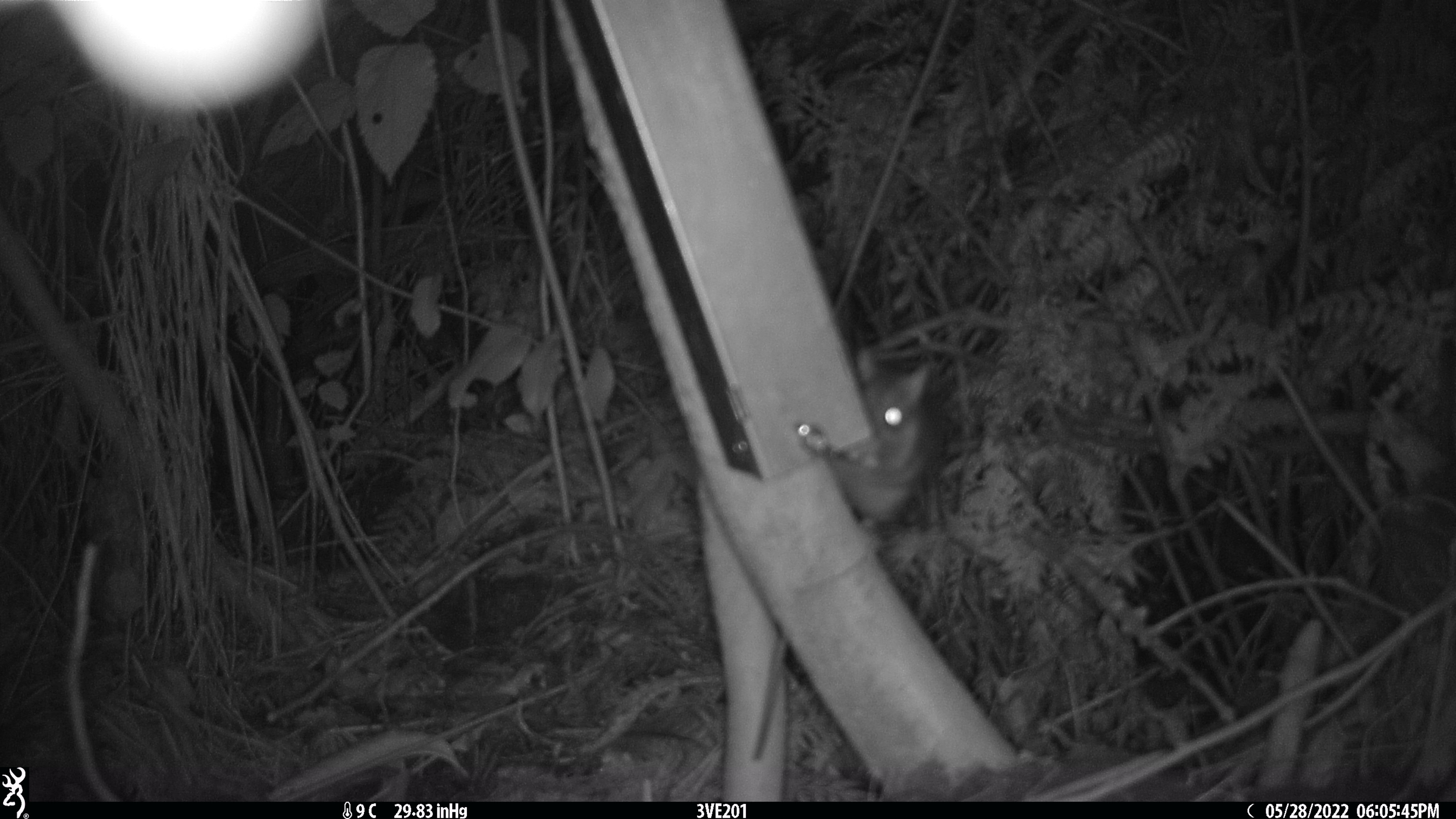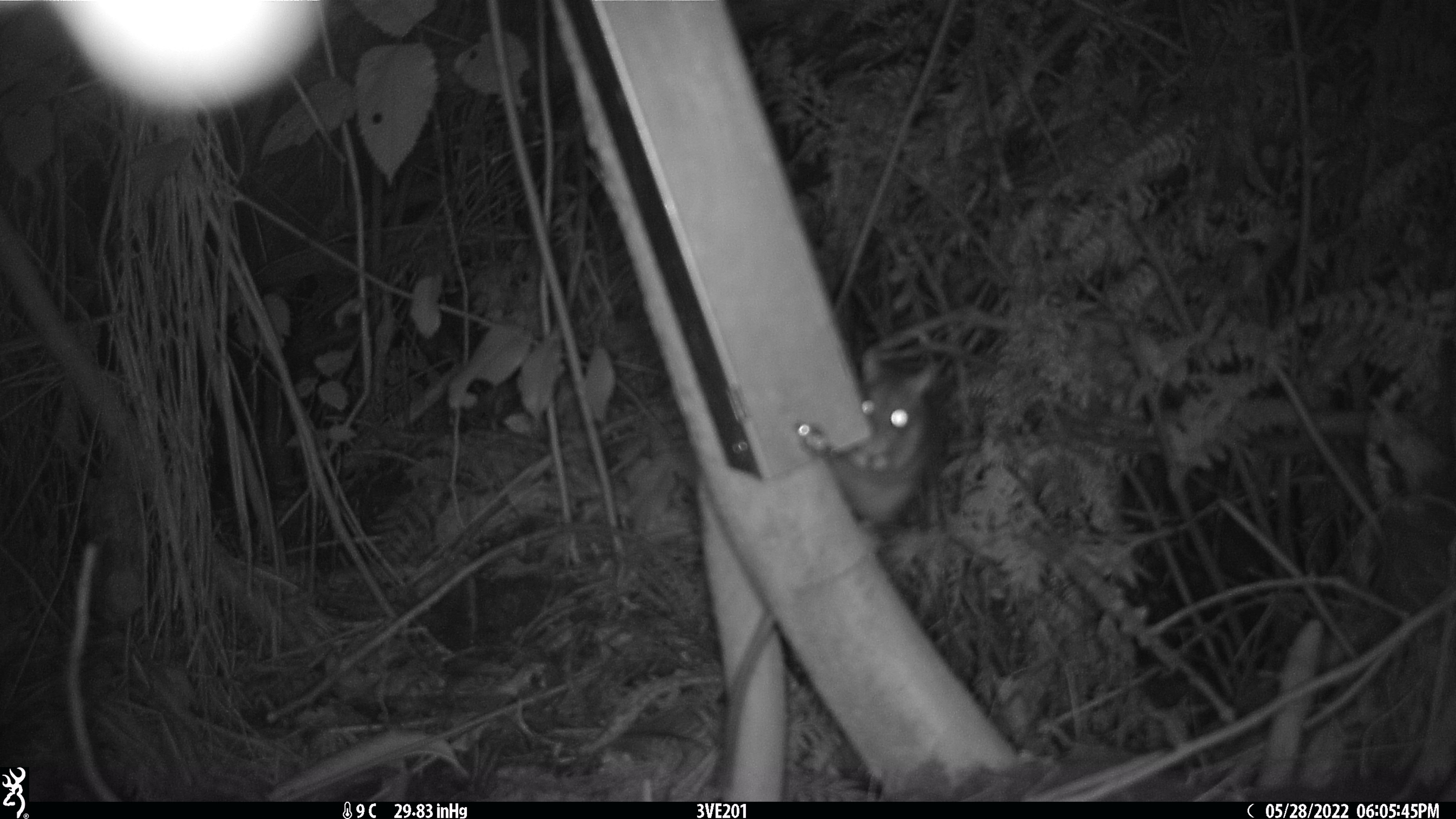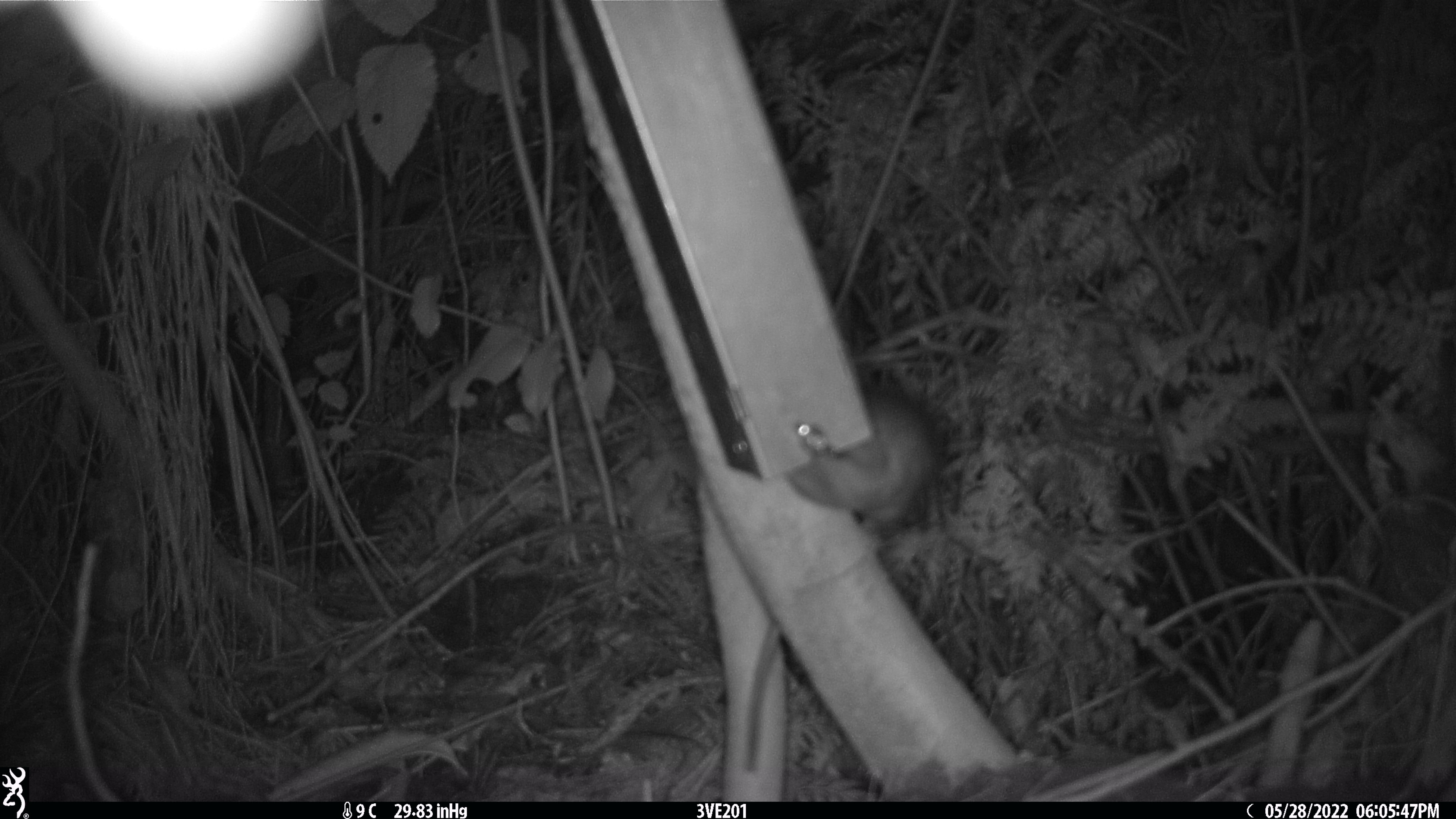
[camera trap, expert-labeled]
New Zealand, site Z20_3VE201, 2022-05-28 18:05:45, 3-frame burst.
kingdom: Animalia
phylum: Chordata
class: Mammalia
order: Rodentia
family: Muridae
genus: Rattus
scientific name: Rattus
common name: rat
Rat (Rattus).